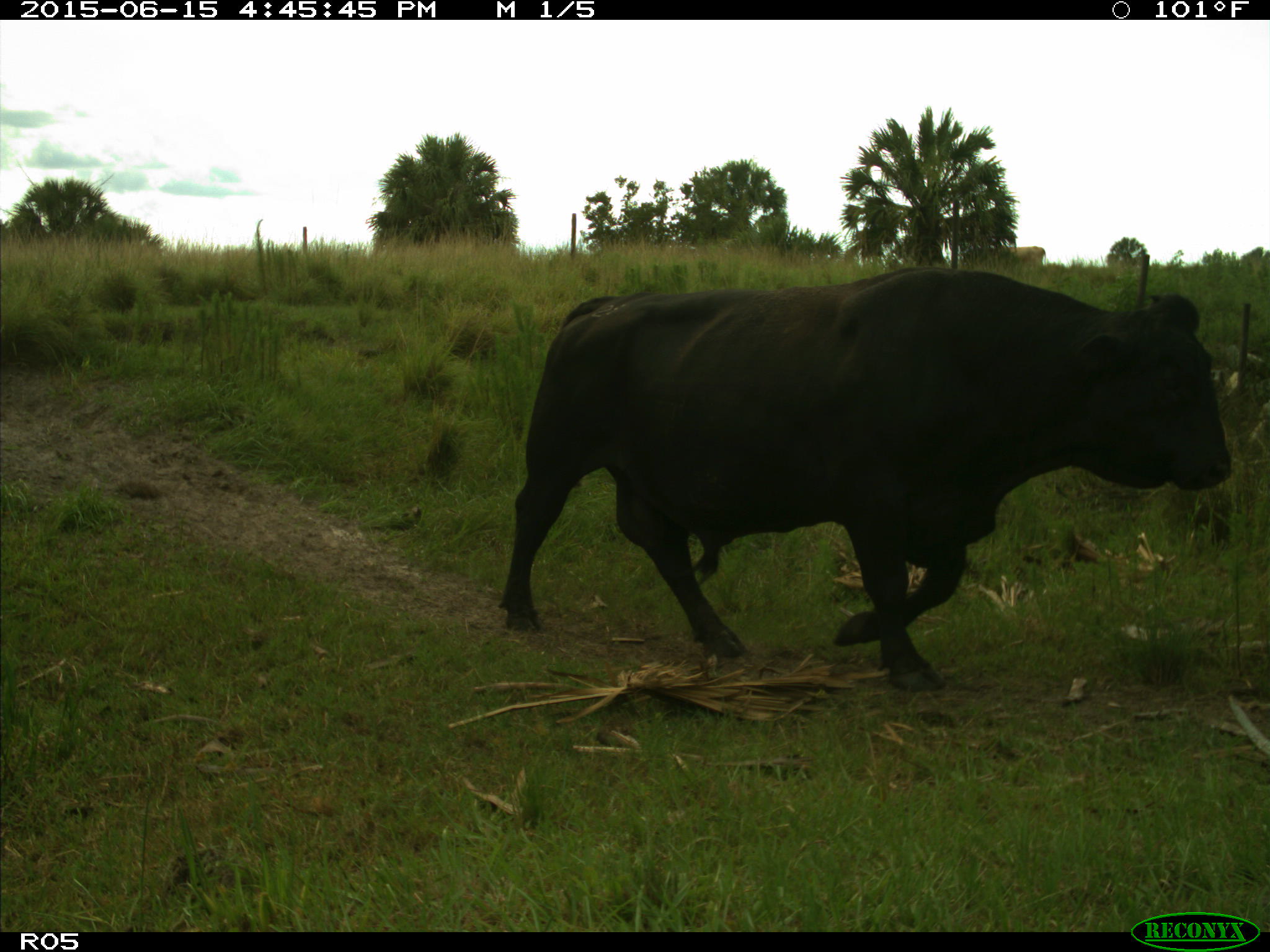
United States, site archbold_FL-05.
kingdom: Animalia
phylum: Chordata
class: Mammalia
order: Artiodactyla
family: Bovidae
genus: Bos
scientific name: Bos taurus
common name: domestic cow